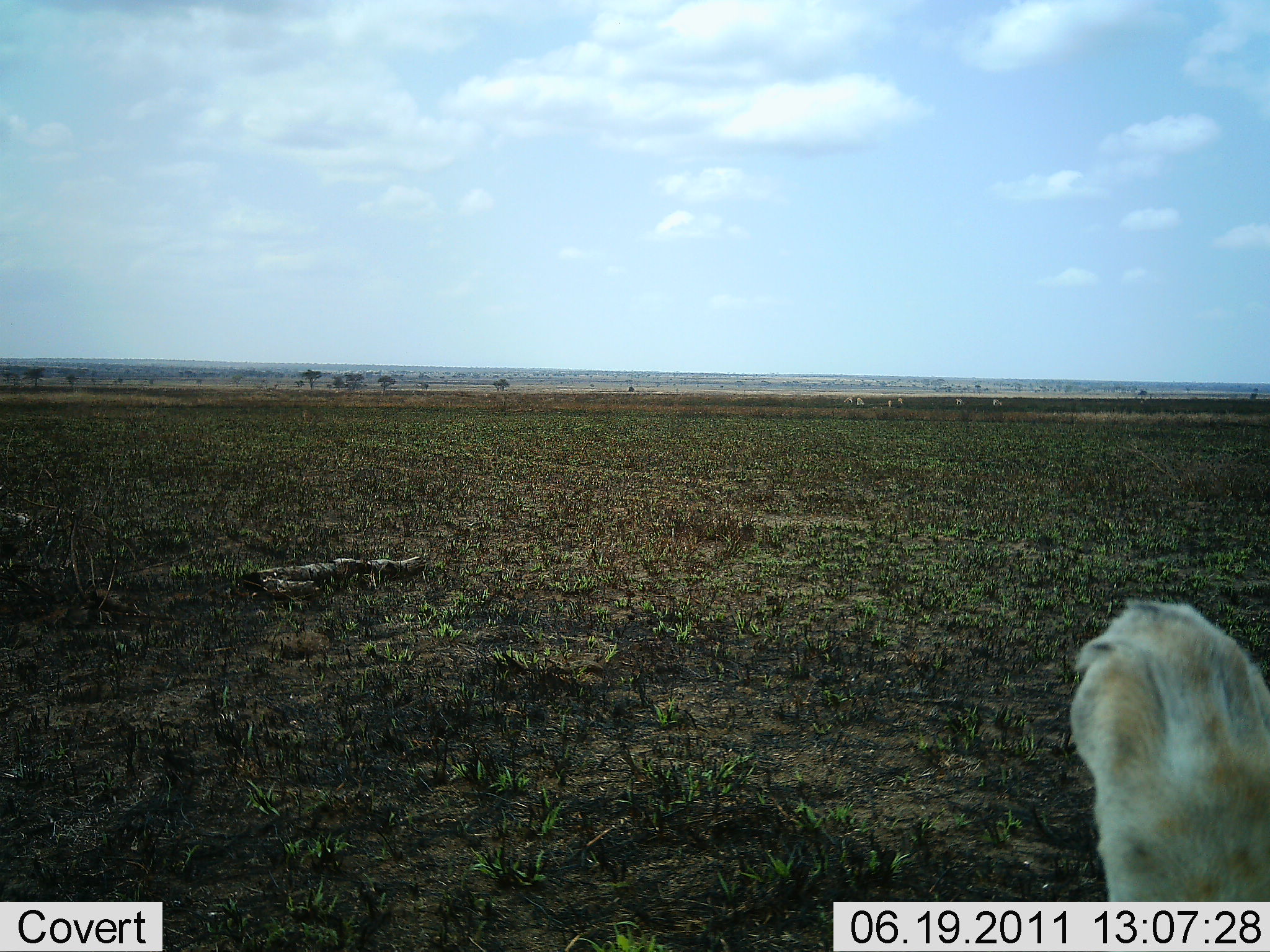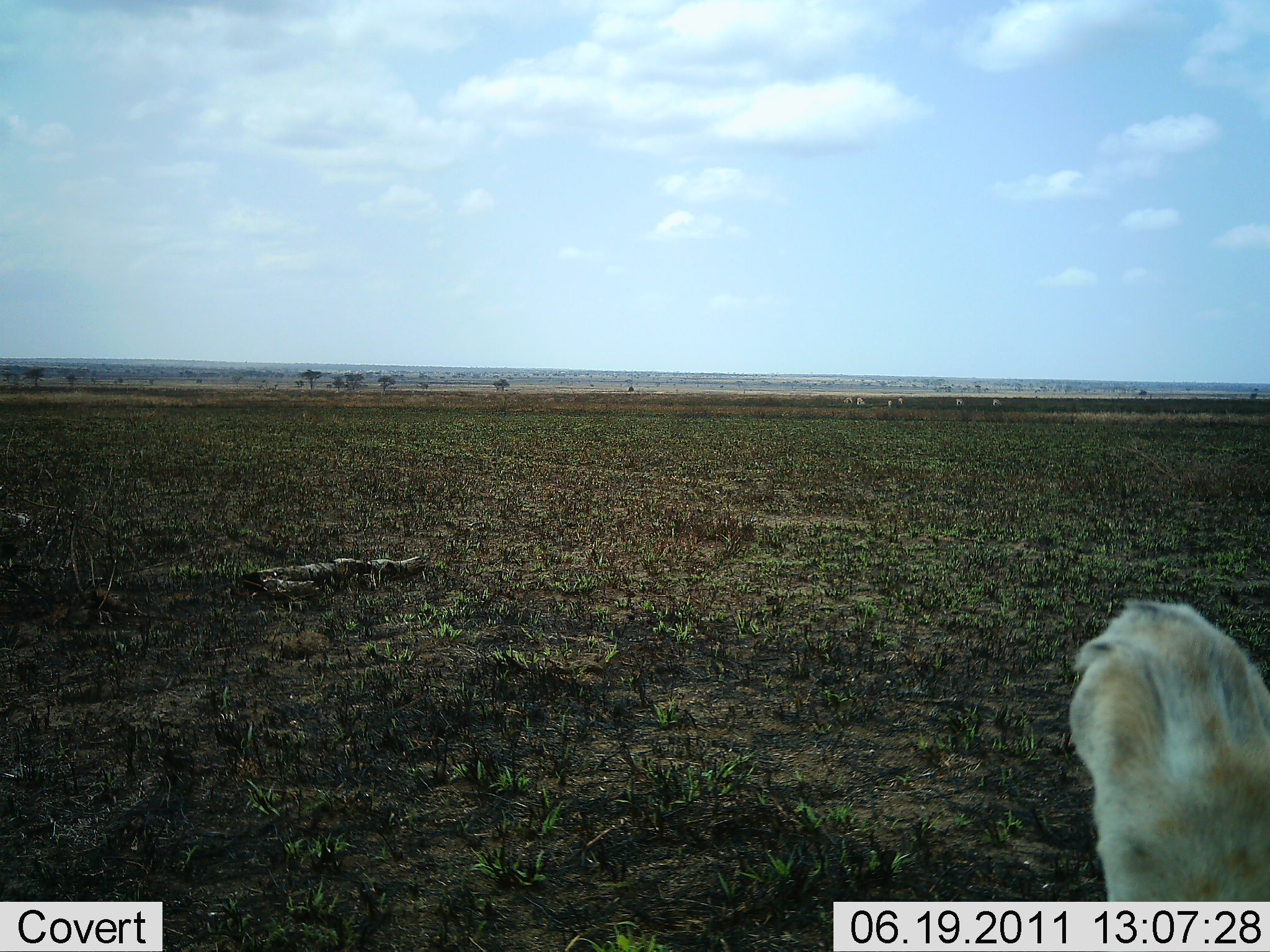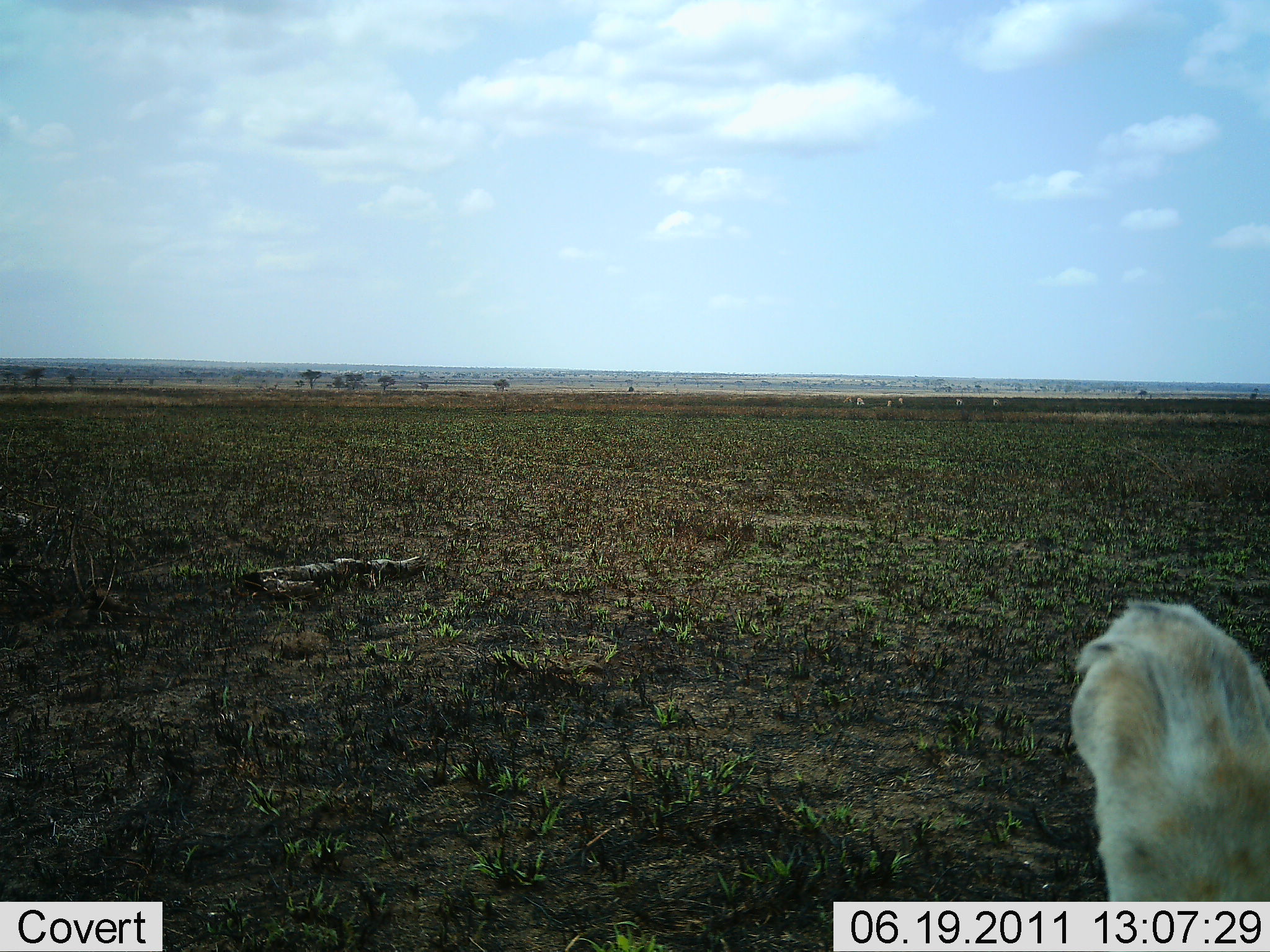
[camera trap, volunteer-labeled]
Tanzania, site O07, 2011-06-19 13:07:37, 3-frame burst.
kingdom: Animalia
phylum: Chordata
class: Mammalia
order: Carnivora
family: Felidae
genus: Panthera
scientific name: Panthera leo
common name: lion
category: lionfemale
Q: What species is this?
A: Lionfemale (lion) (Panthera leo).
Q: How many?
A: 1.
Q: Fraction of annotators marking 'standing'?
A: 8%.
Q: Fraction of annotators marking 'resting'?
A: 92%.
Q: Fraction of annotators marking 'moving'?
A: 0%.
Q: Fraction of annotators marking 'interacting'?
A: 0%.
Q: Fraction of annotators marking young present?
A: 0%.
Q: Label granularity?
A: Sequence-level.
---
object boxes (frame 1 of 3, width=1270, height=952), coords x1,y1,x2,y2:
animal: 1065,592,1270,901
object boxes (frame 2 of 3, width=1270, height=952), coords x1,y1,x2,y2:
animal: 1069,593,1270,902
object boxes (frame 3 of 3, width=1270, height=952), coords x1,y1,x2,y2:
animal: 1068,595,1270,902